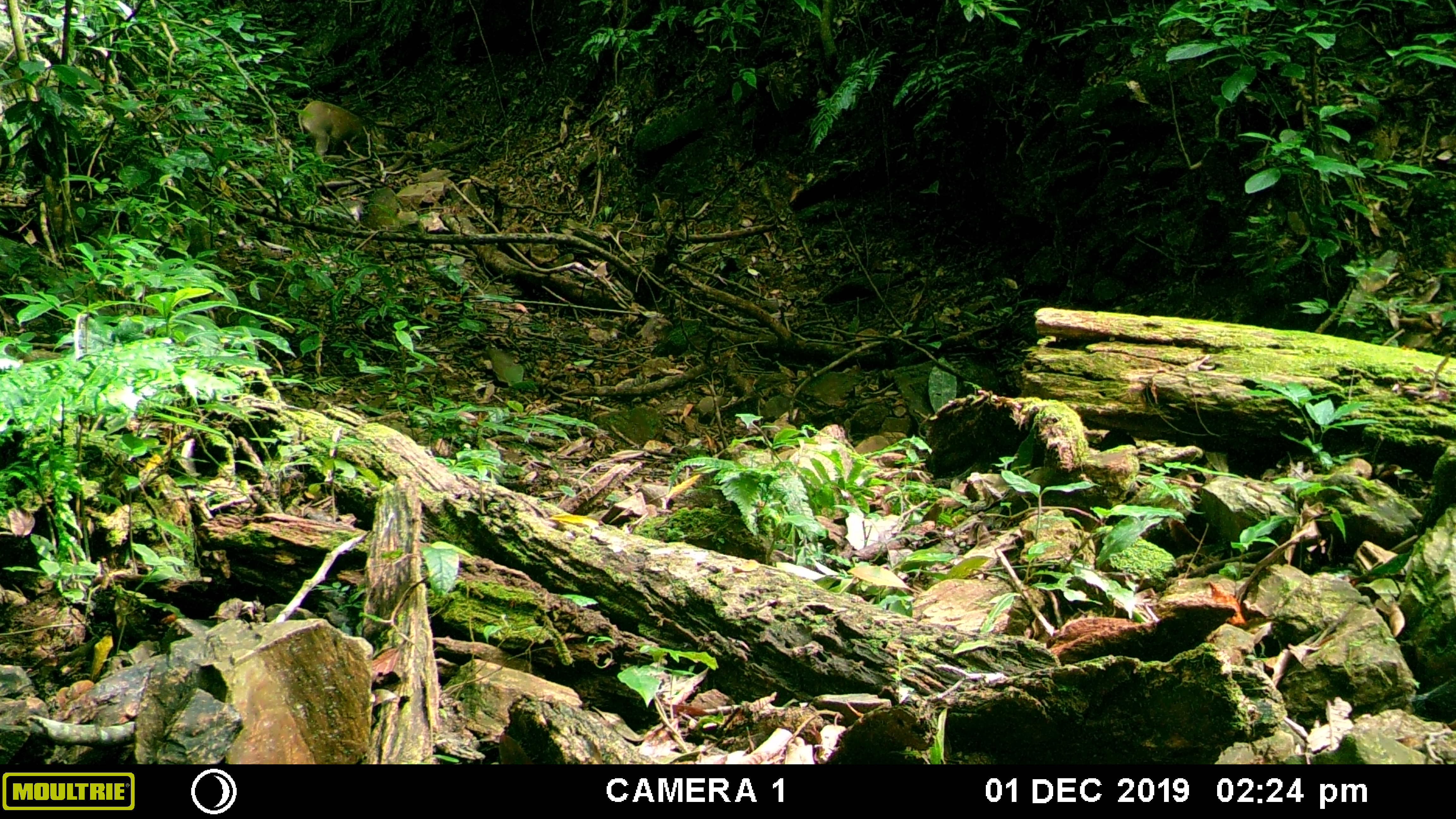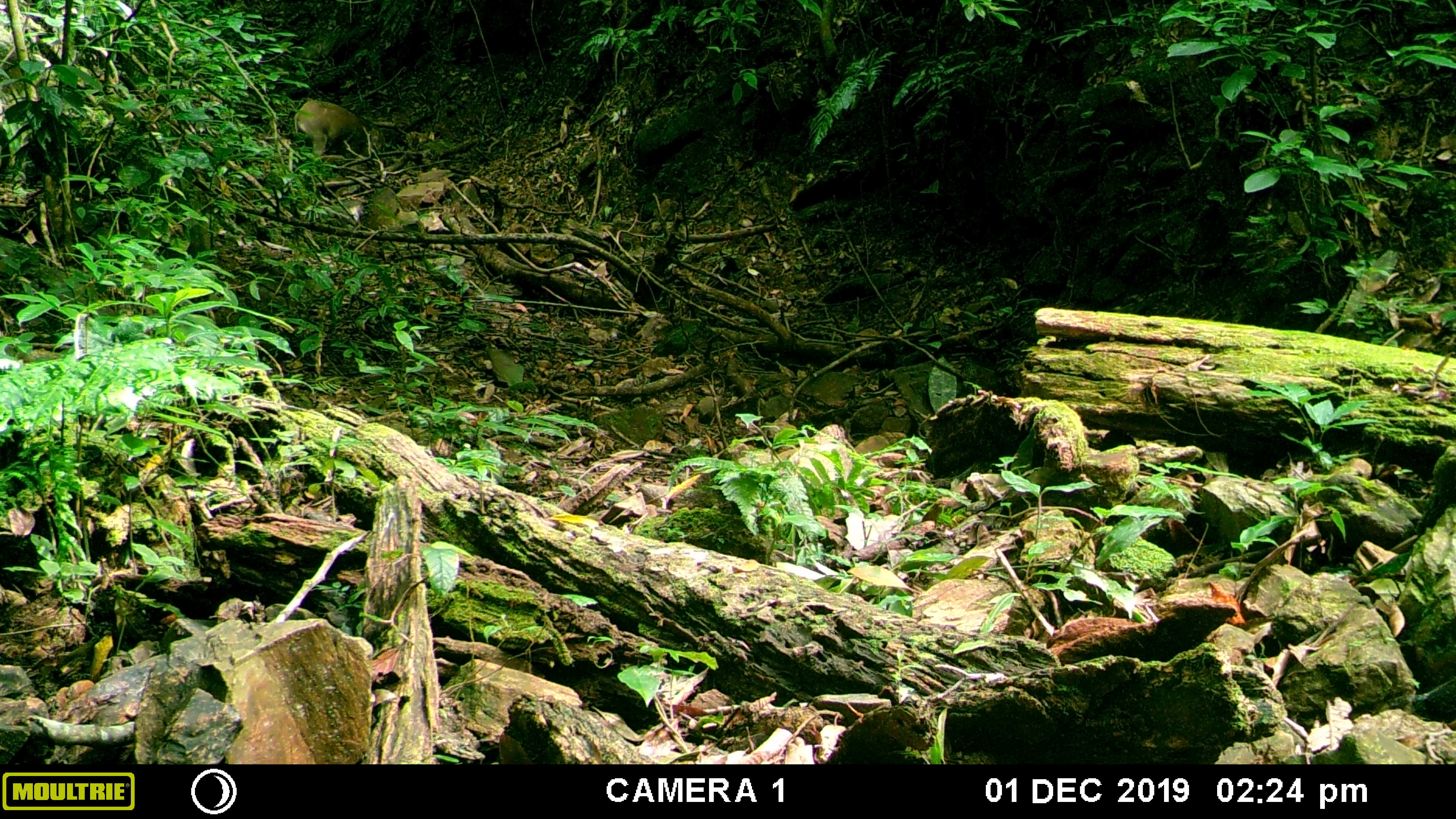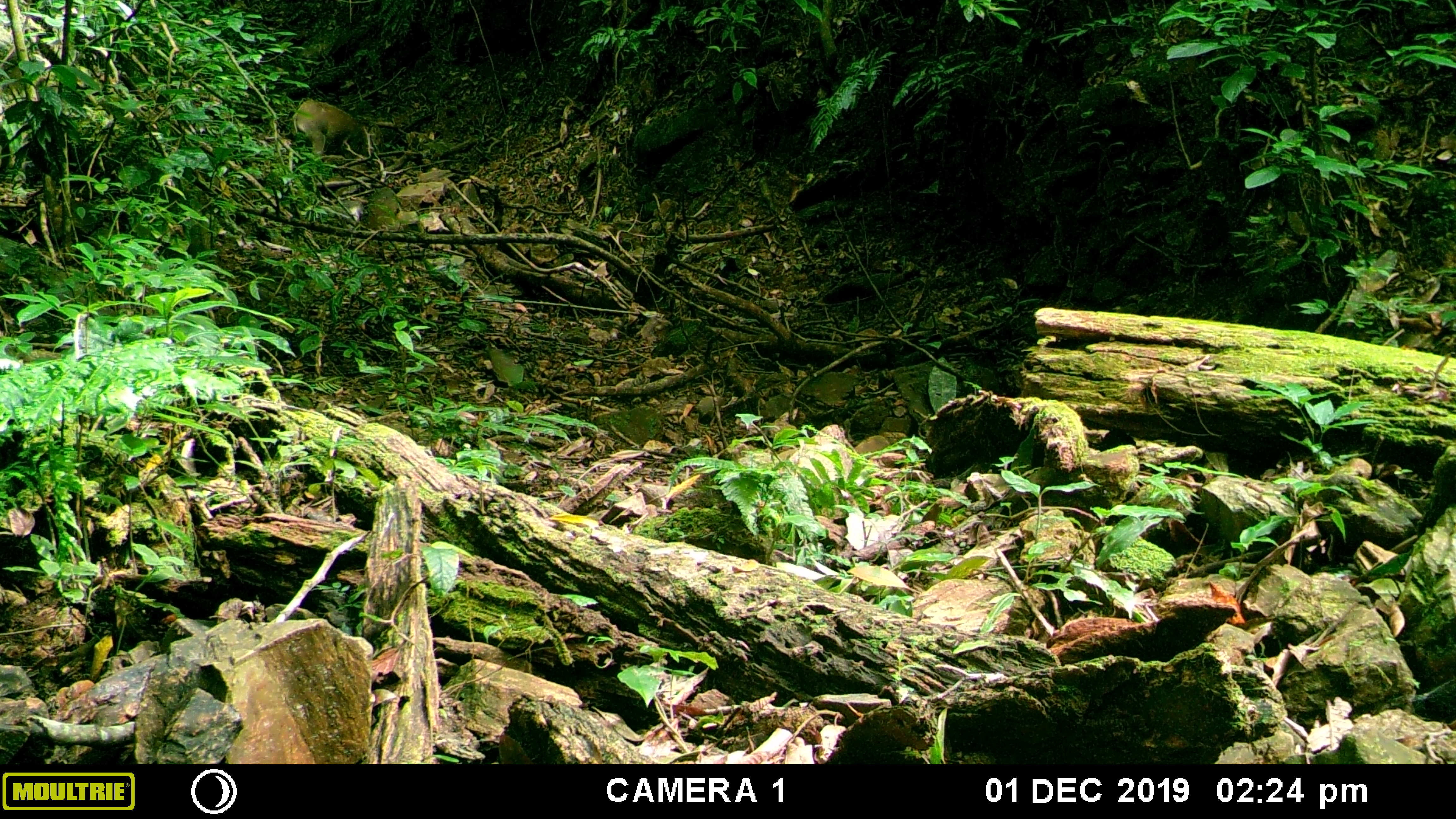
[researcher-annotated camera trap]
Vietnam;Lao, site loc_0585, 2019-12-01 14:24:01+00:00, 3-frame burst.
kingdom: Animalia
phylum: Chordata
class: Mammalia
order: Artiodactyla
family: Suidae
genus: Sus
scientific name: Sus scrofa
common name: eurasian wild pig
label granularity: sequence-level